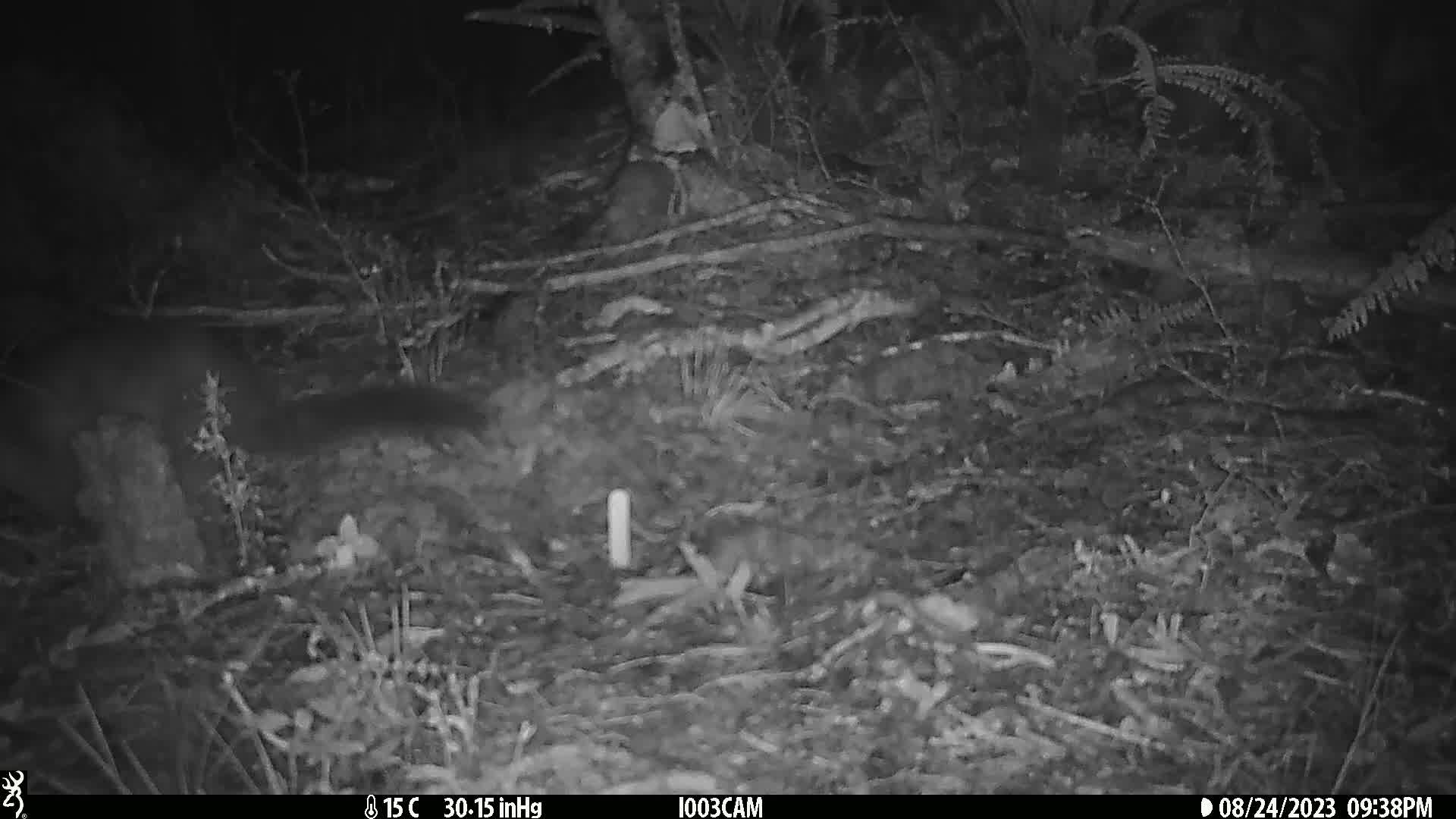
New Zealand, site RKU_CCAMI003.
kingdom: Animalia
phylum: Chordata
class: Mammalia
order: Diprotodontia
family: Phalangeridae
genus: Trichosurus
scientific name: Trichosurus vulpecula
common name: common brushtail possum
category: possum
Possum (common brushtail possum) (Trichosurus vulpecula).